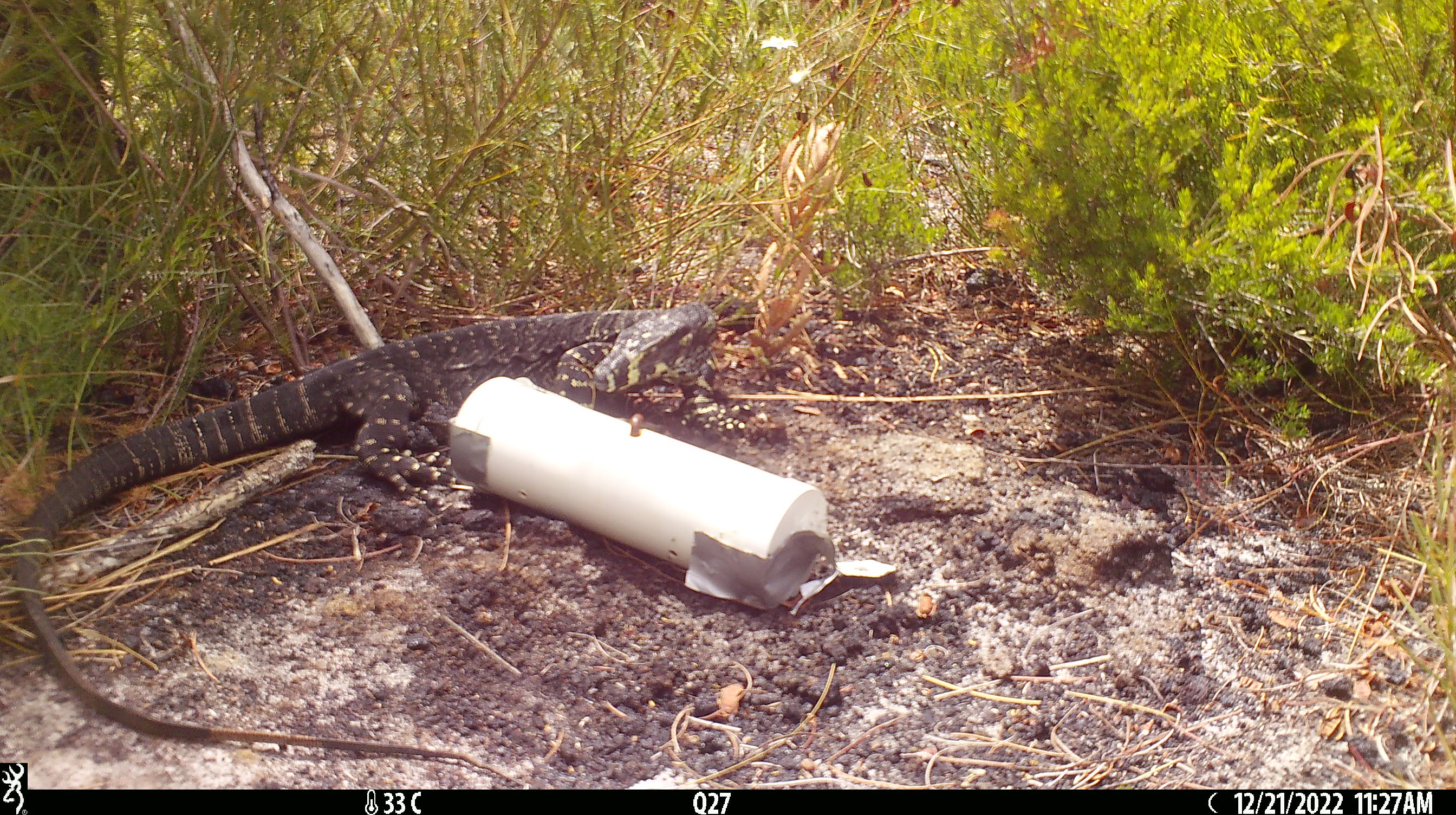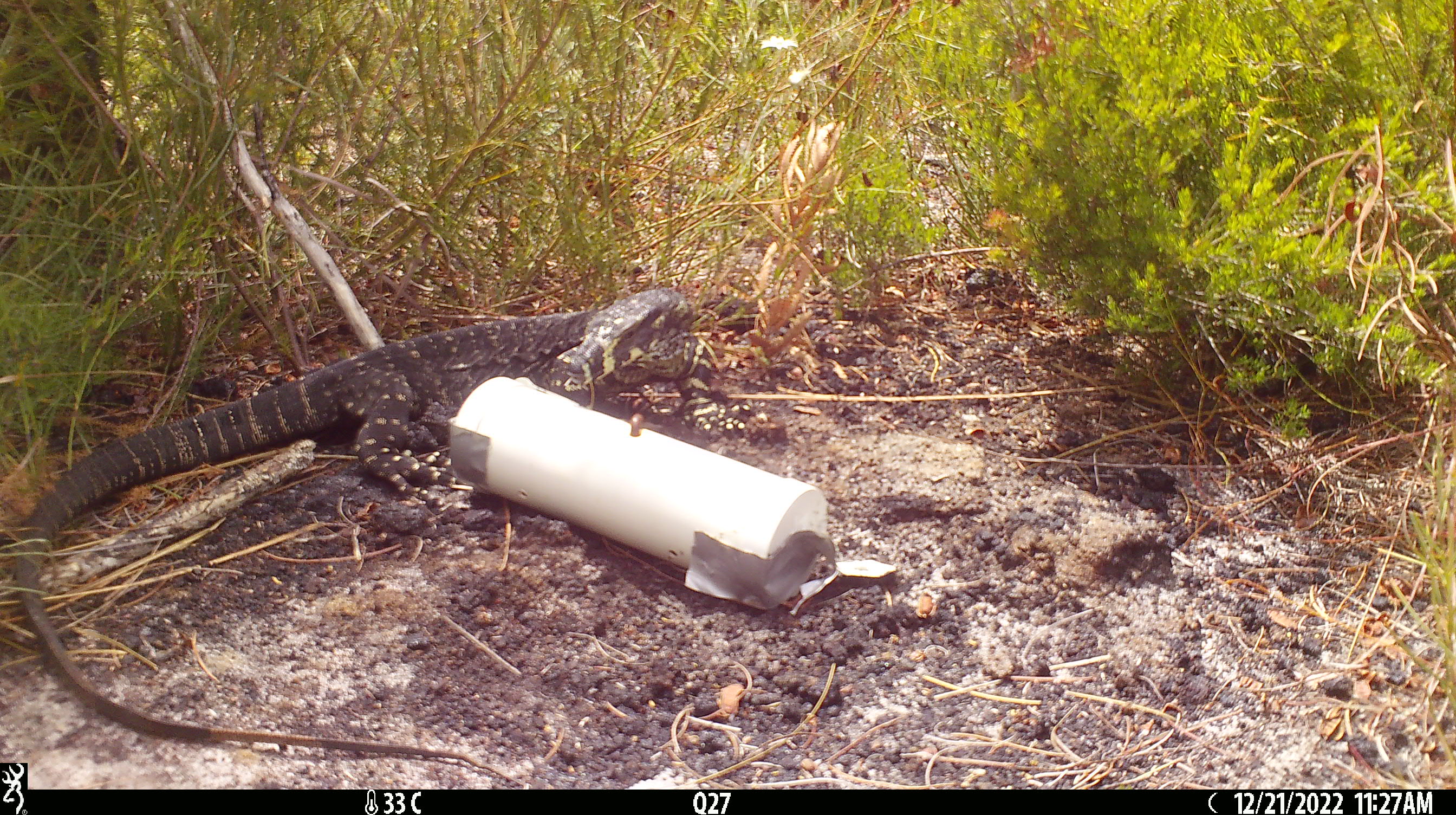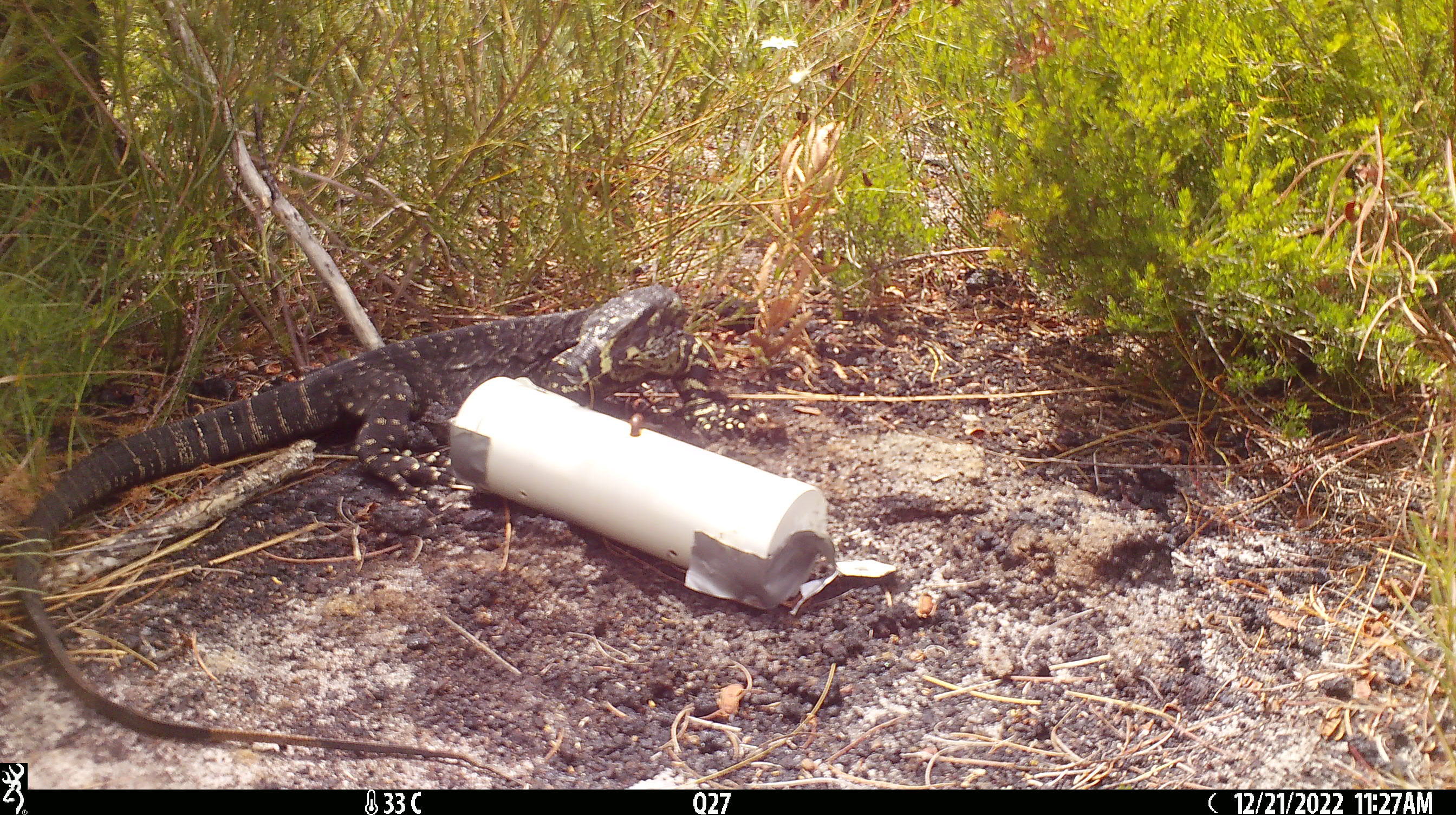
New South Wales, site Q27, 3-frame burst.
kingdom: Animalia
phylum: Chordata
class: Reptilia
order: Squamata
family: Varanidae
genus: Varanus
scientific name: Varanus varius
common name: lace monitor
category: goanna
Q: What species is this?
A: Goanna (lace monitor) (Varanus varius).